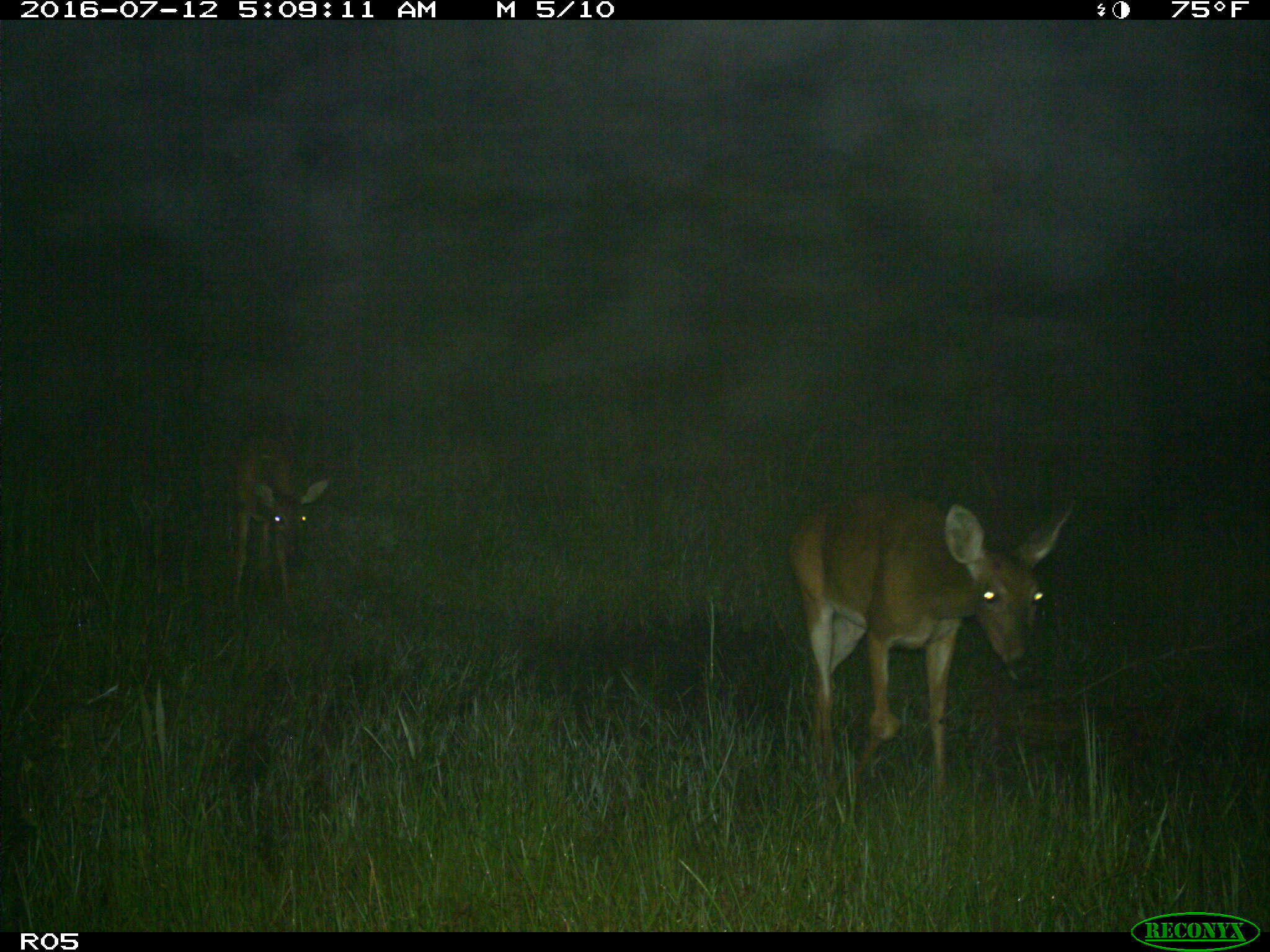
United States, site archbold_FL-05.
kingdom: Animalia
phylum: Chordata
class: Mammalia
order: Artiodactyla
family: Cervidae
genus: Odocoileus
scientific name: Odocoileus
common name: deer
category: unidentified deer